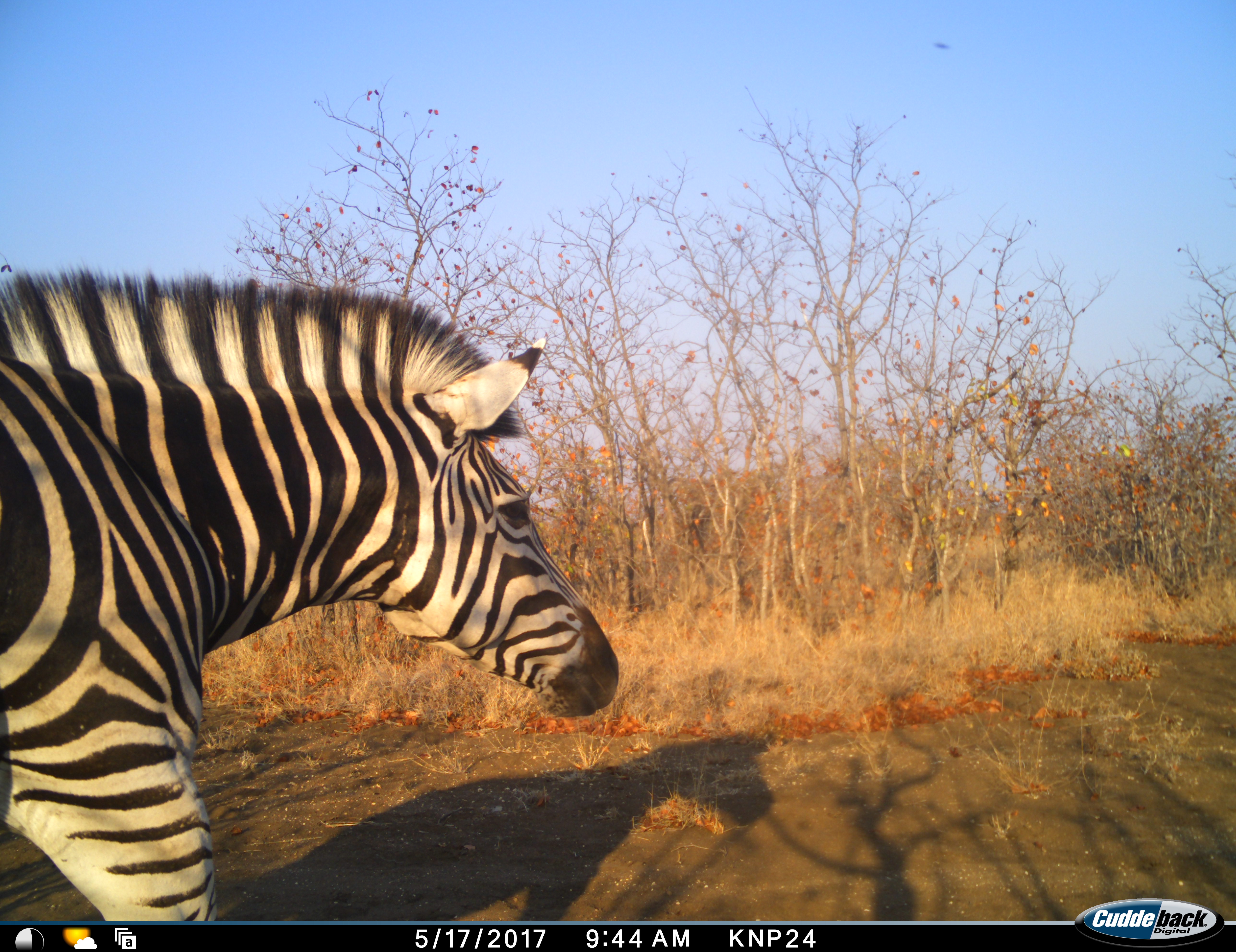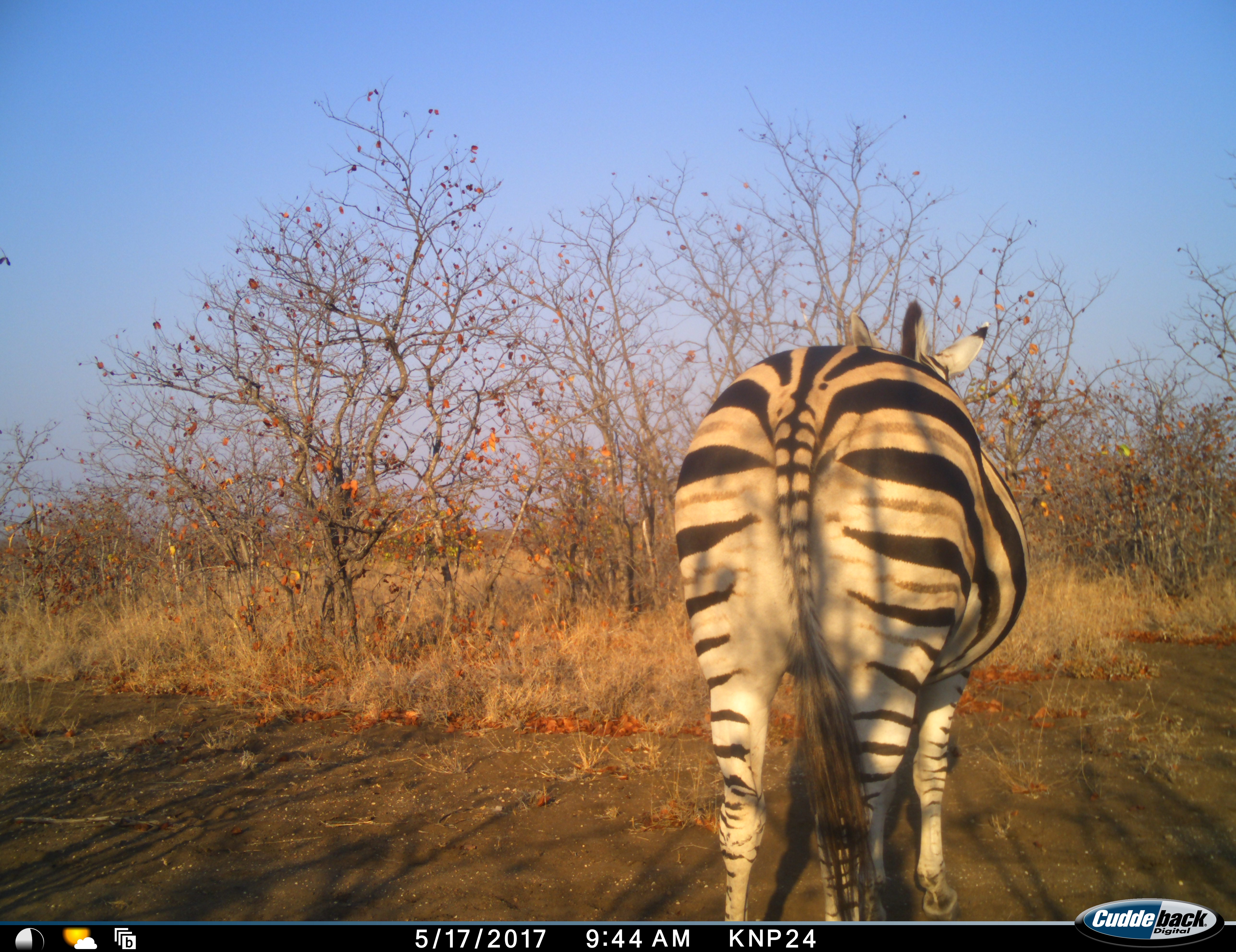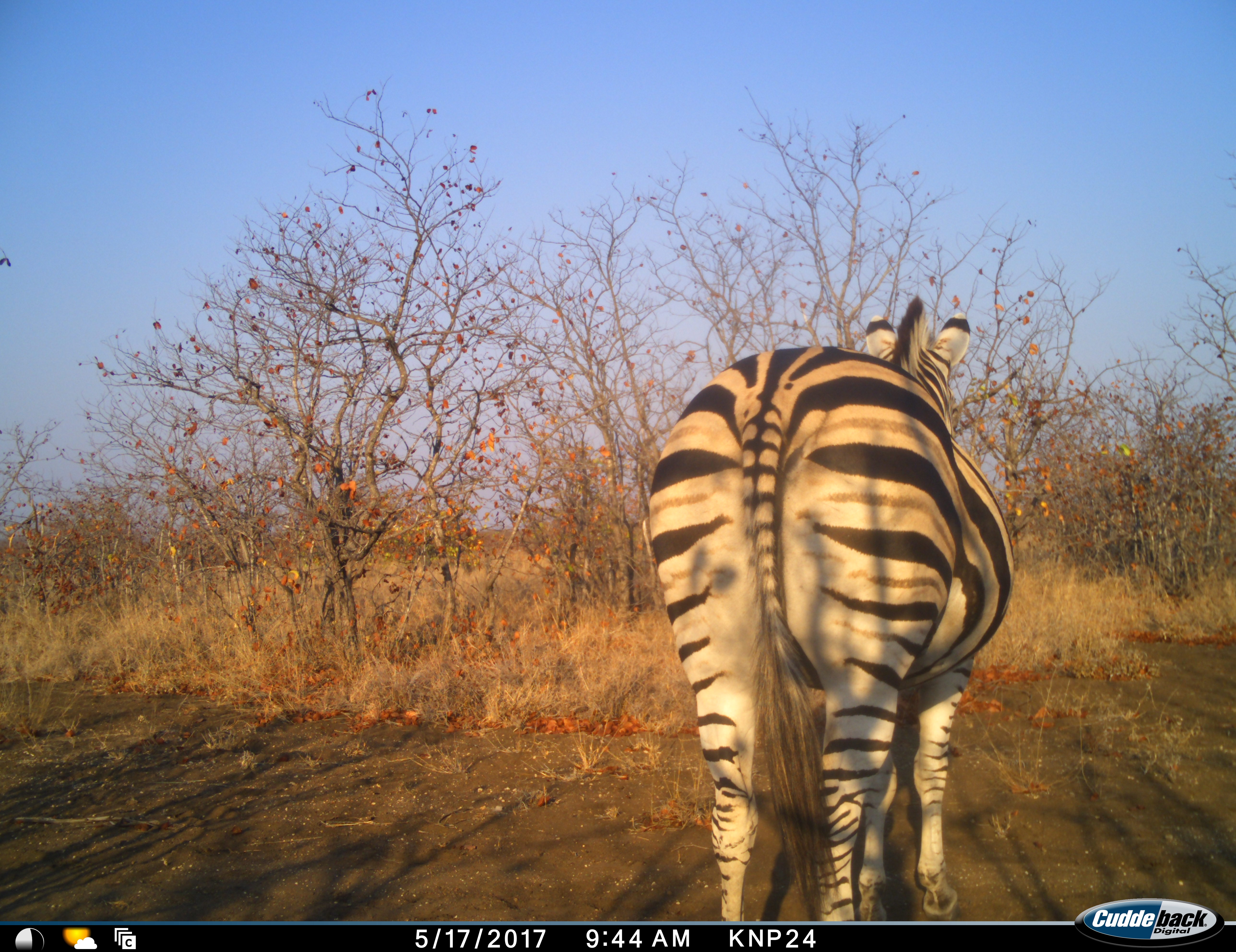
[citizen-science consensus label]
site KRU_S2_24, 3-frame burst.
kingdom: Animalia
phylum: Chordata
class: Mammalia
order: Perissodactyla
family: Equidae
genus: Equus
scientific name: Equus quagga burchellii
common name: burchell's zebra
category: zebraburchells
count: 1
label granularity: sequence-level